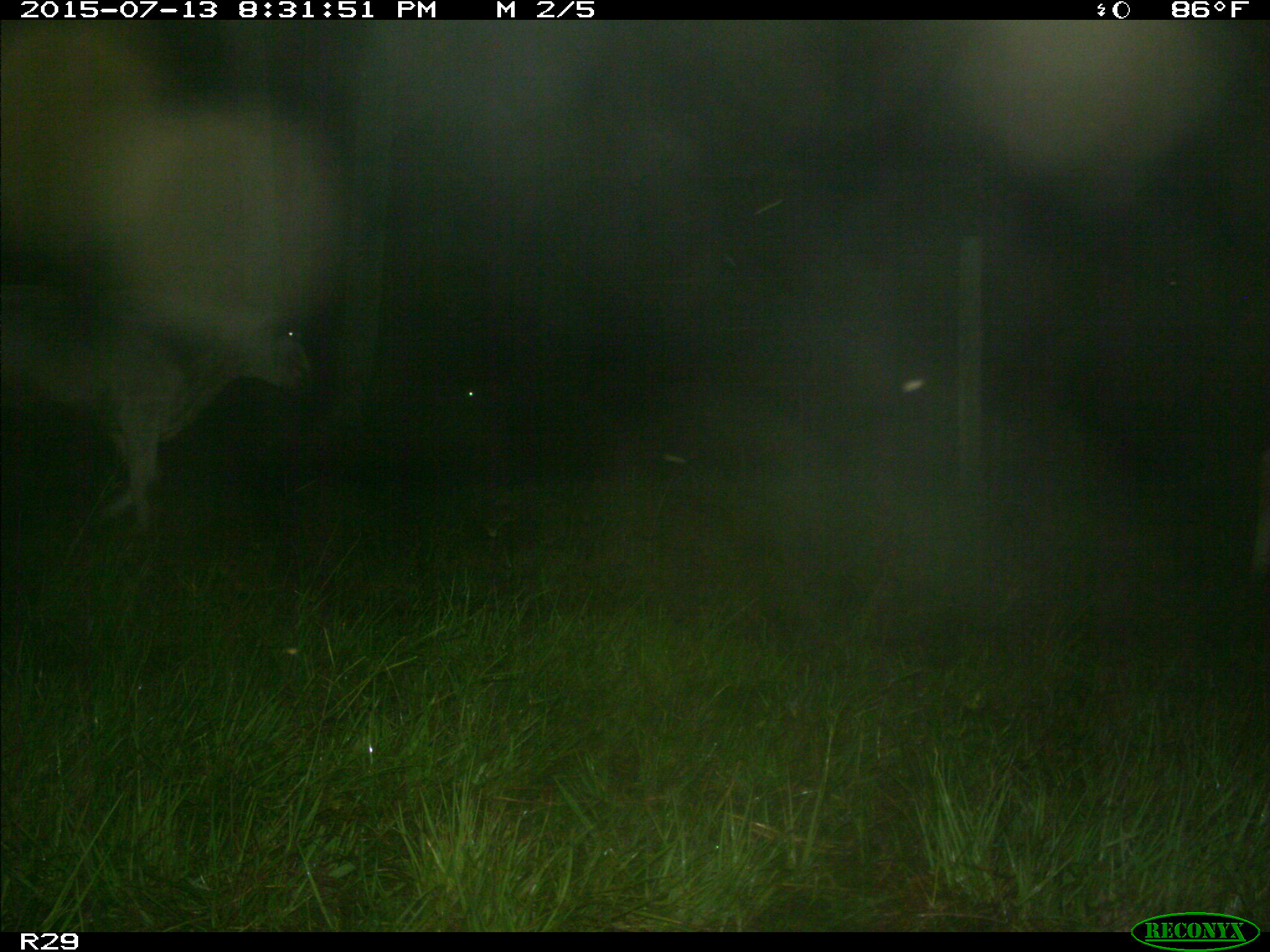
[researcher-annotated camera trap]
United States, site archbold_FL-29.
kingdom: Animalia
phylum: Chordata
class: Mammalia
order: Artiodactyla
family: Bovidae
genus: Bos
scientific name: Bos taurus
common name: domestic cow